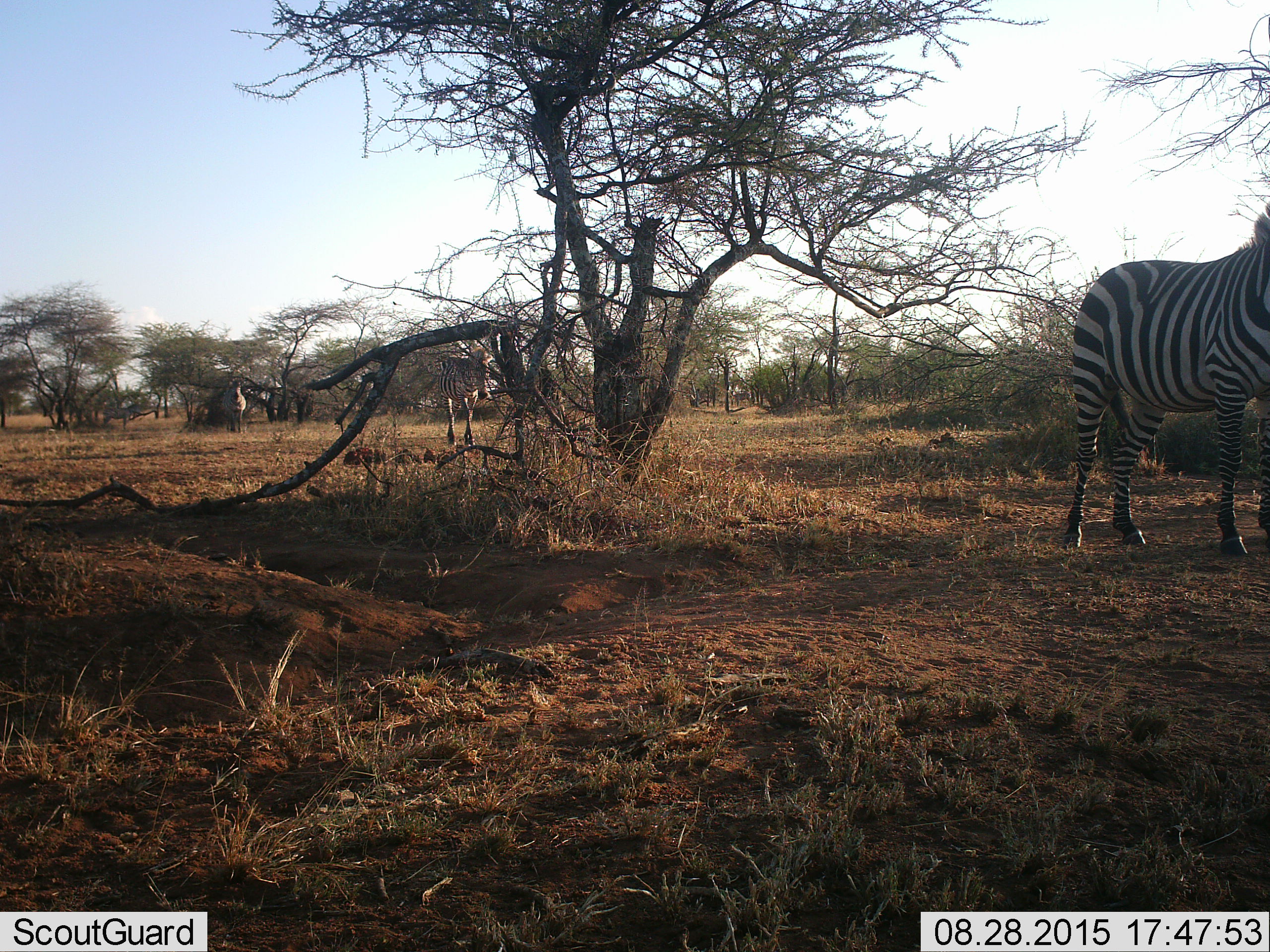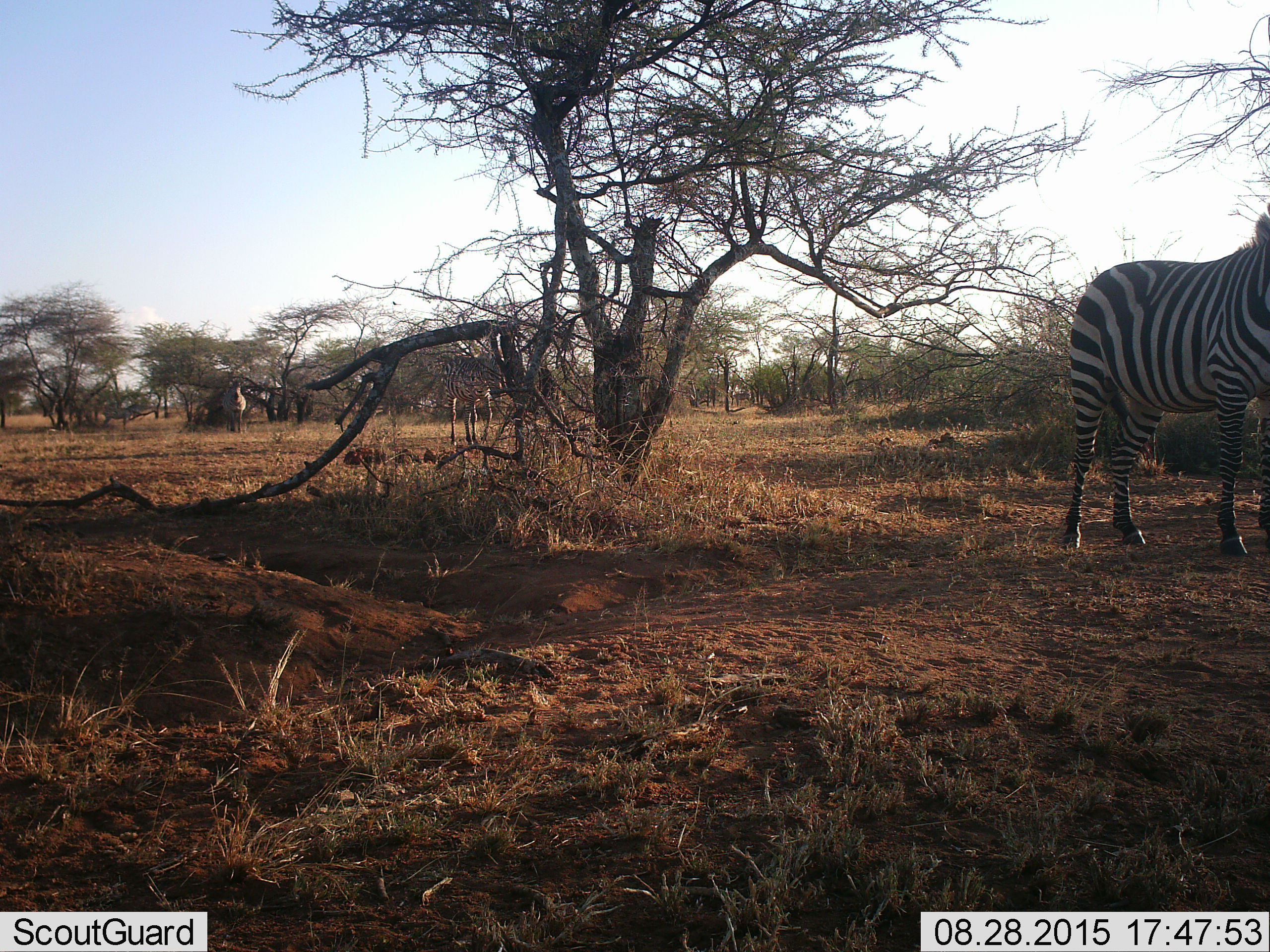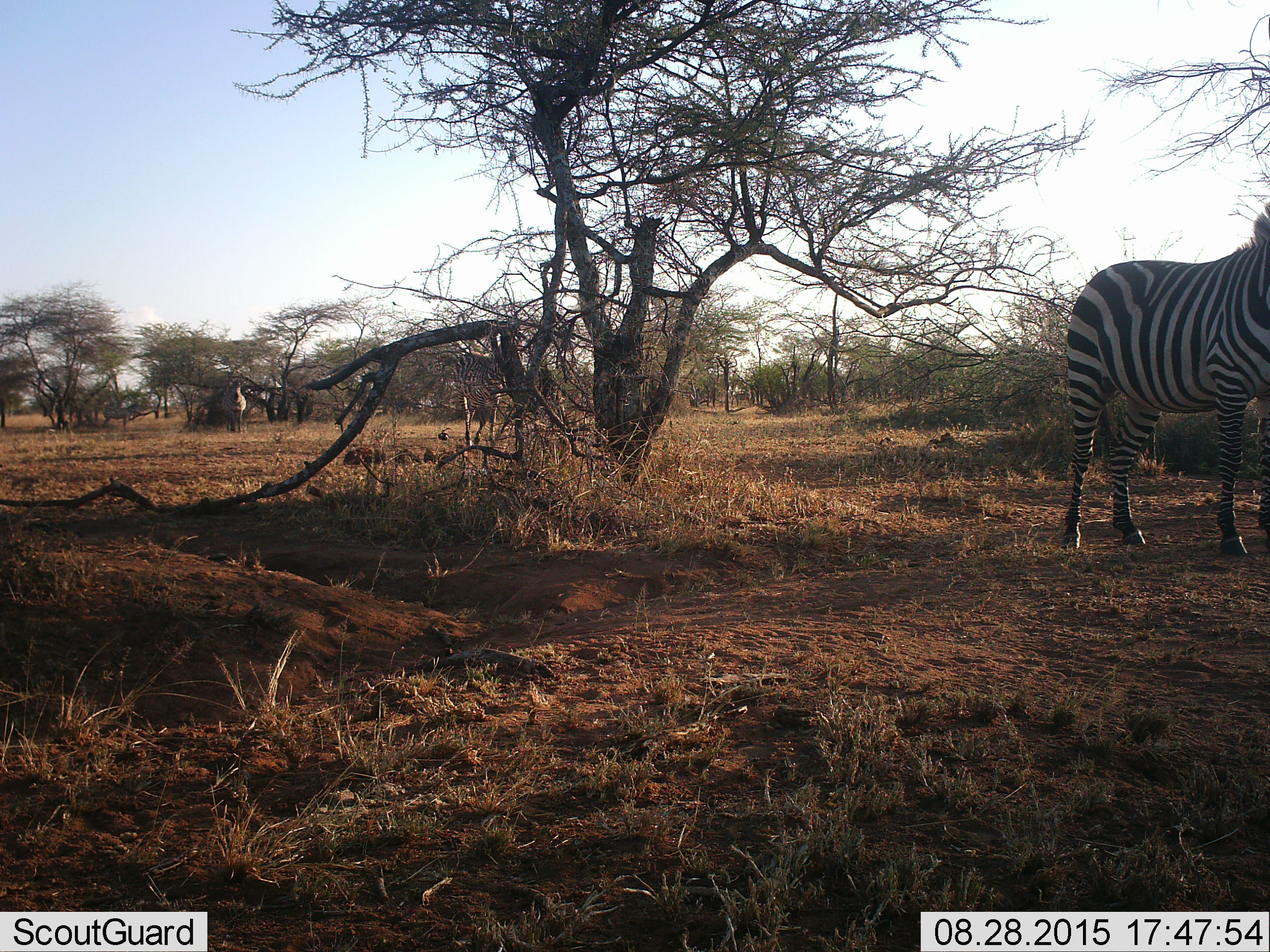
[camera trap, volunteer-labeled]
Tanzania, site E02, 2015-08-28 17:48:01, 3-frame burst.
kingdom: Animalia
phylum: Chordata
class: Mammalia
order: Perissodactyla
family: Equidae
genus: Equus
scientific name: Equus quagga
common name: plains zebra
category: zebra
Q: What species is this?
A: Zebra (plains zebra) (Equus quagga).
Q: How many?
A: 3.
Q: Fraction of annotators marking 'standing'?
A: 56%.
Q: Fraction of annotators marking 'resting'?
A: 0%.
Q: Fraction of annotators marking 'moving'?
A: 72%.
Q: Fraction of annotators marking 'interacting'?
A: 0%.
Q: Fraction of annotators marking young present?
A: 11%.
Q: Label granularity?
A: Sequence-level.